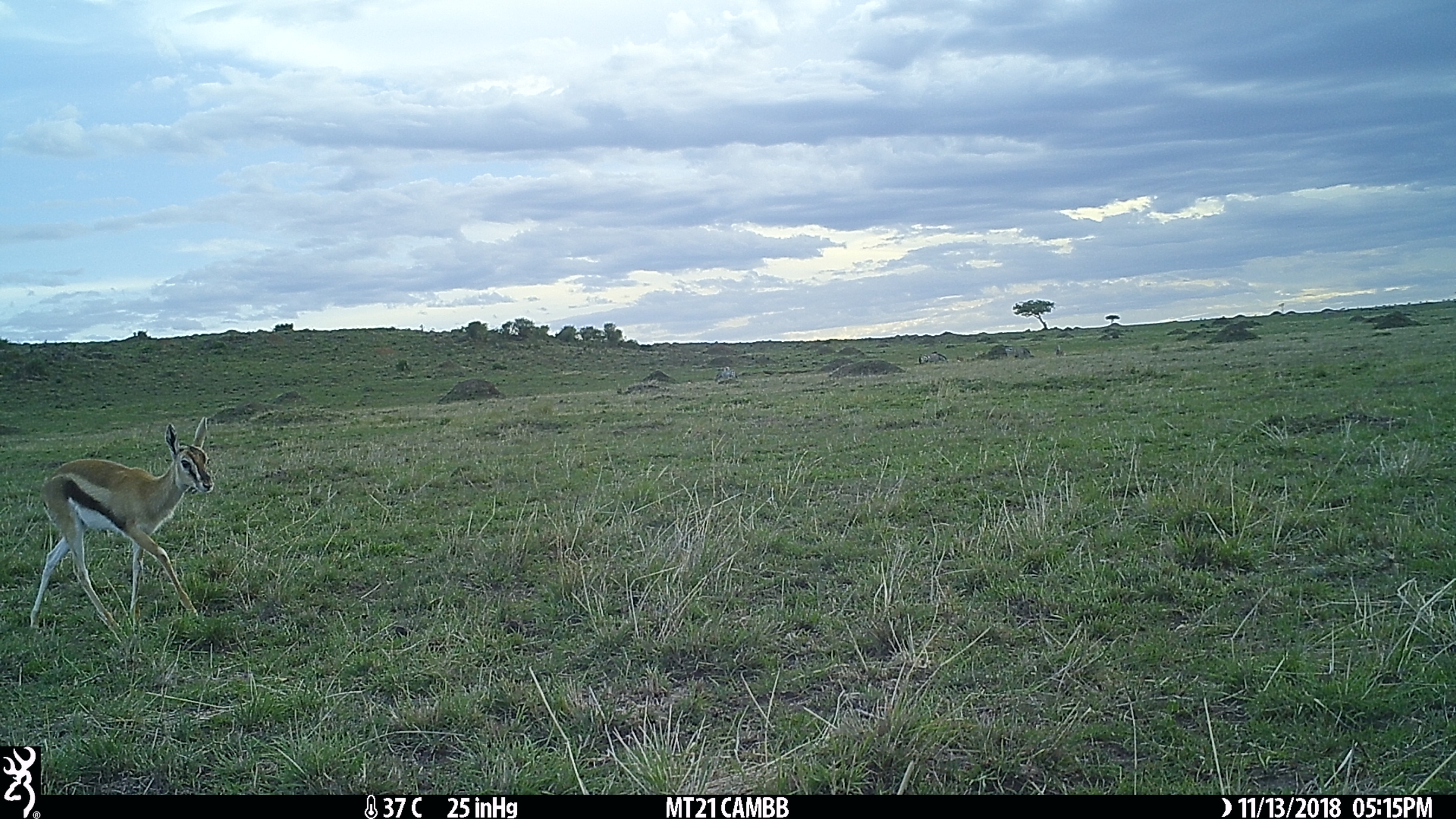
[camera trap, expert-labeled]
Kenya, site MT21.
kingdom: Animalia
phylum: Chordata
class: Mammalia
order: Artiodactyla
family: Bovidae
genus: Eudorcas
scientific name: Eudorcas thomsonii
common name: thomon's gazelle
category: gazelle thomsons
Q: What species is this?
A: Gazelle thomsons (thomon's gazelle) (Eudorcas thomsonii).